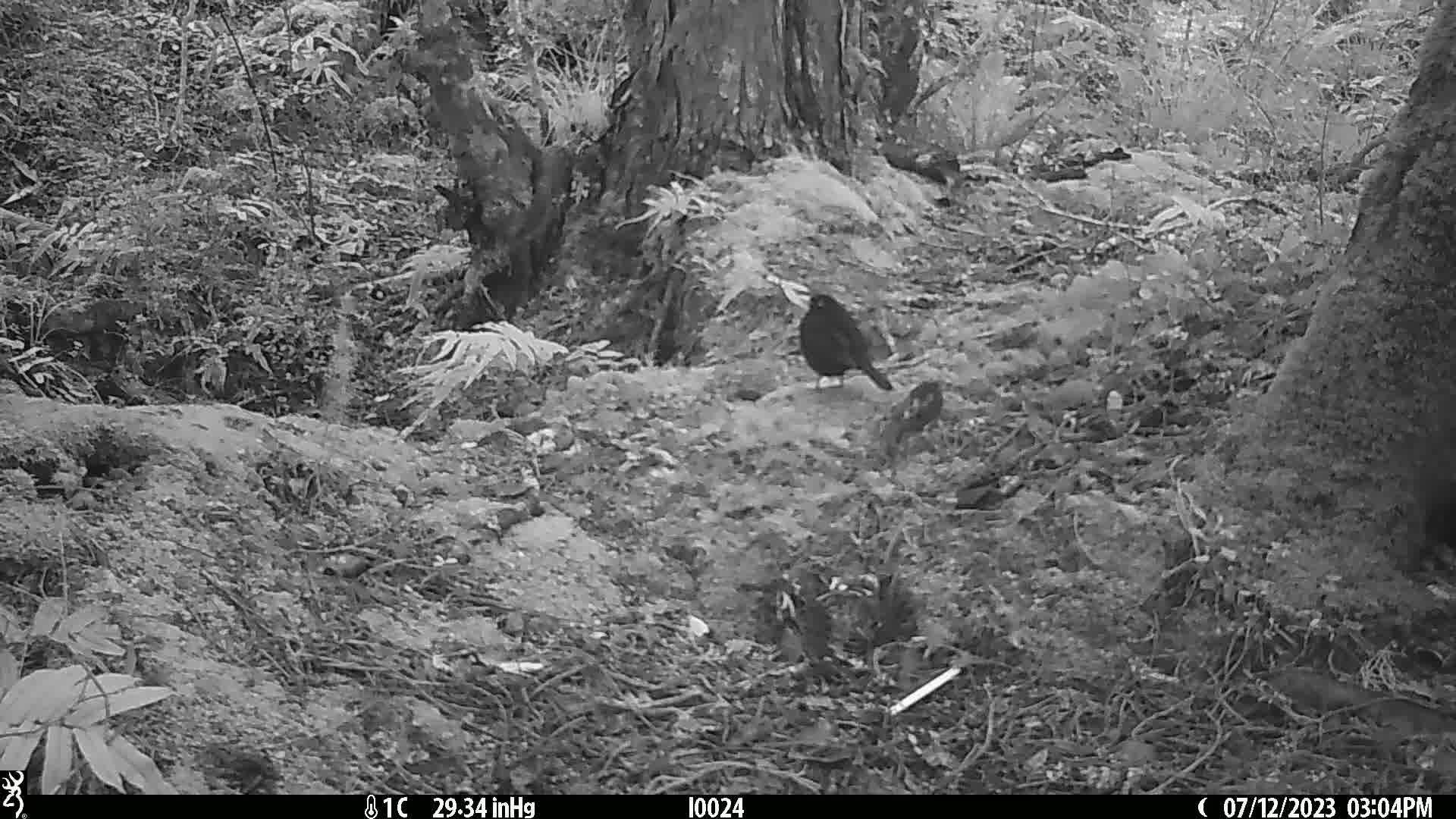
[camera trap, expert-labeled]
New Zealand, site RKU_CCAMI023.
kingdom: Animalia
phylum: Chordata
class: Aves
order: Passeriformes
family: Turdidae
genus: Turdus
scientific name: Turdus merula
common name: eurasian blackbird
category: blackbird